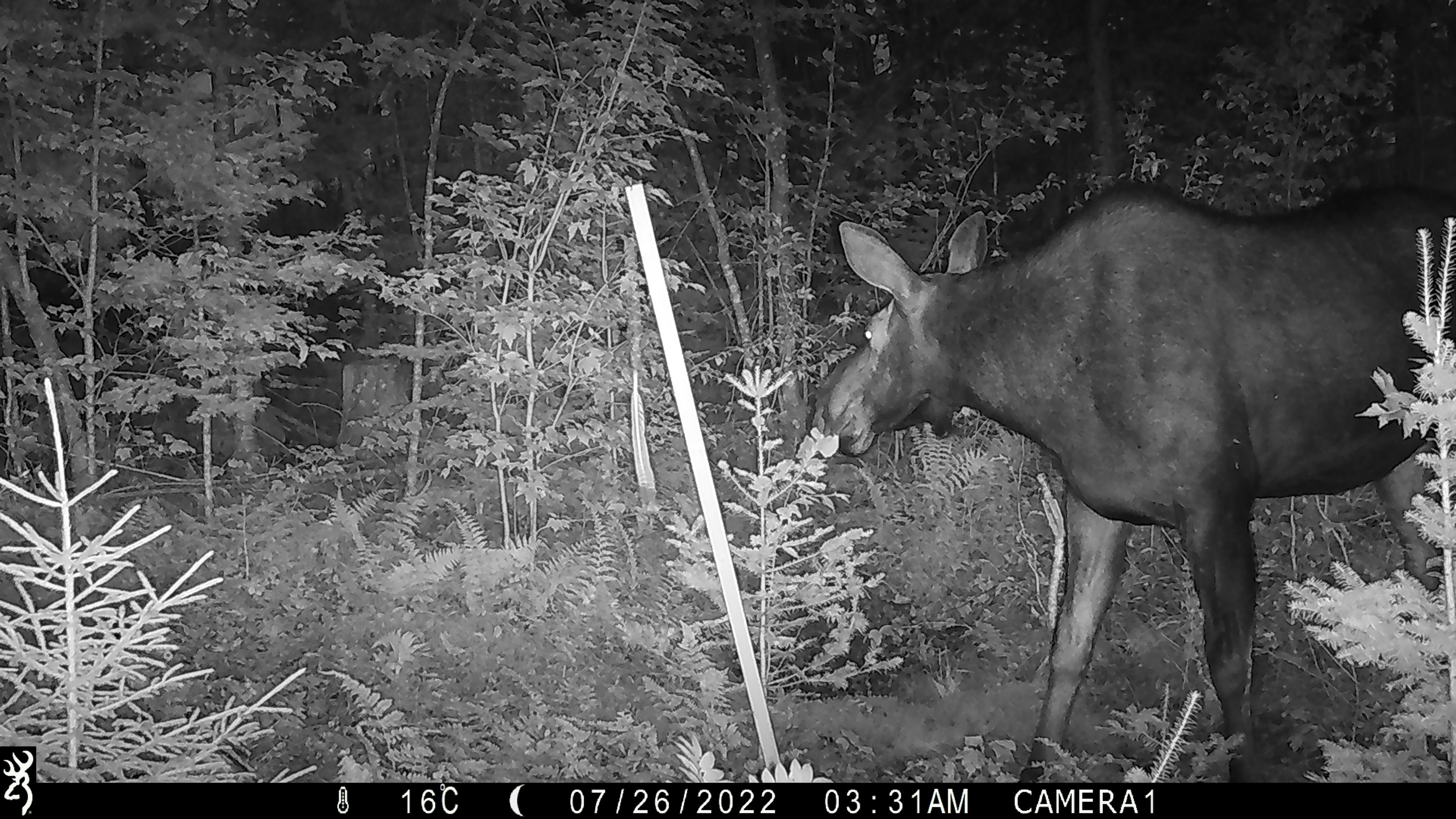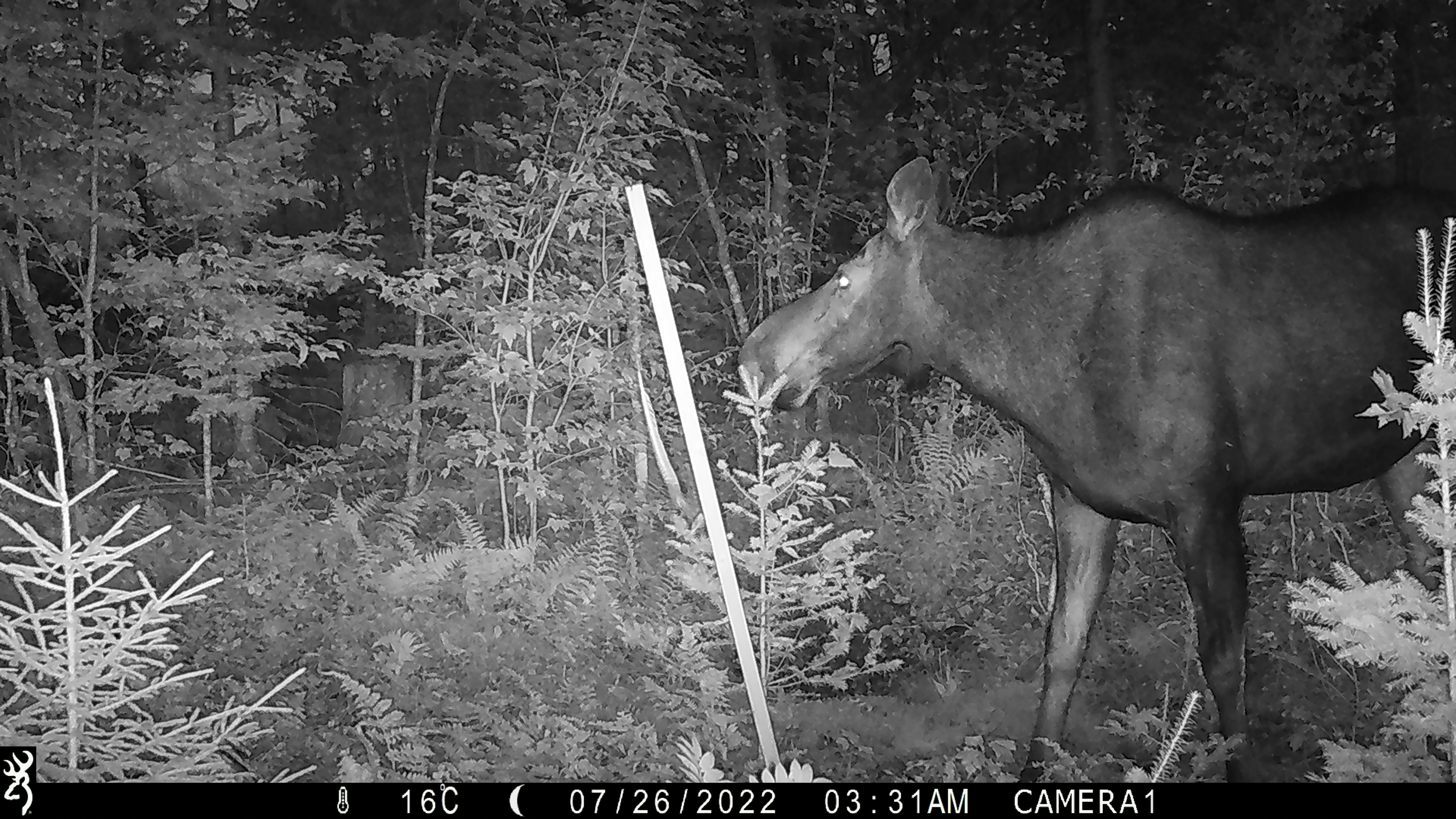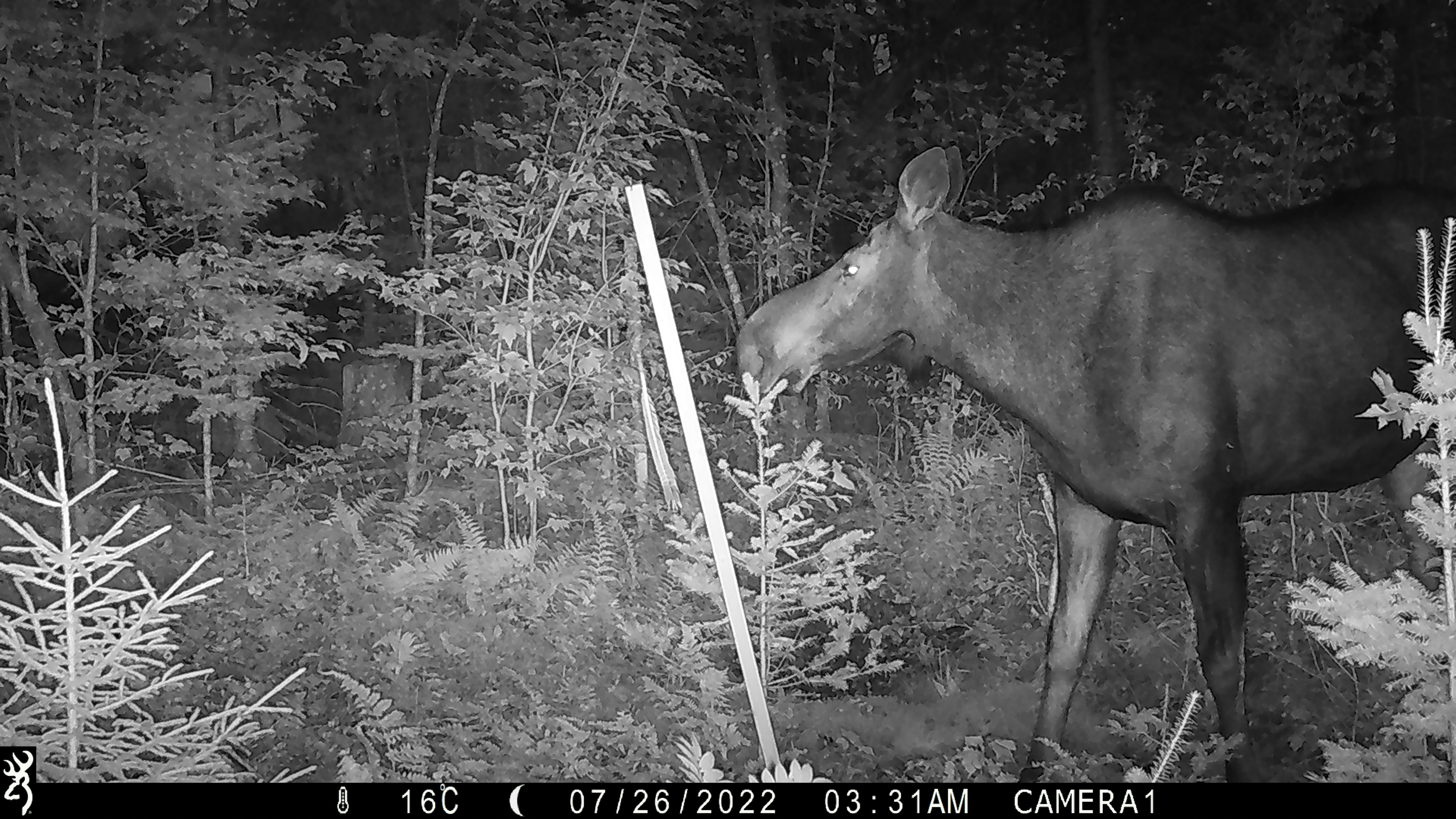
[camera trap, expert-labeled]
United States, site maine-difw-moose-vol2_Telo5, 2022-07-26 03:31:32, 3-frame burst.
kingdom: Animalia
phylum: Chordata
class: Mammalia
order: Artiodactyla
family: Cervidae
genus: Alces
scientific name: Alces alces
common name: moose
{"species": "moose (Alces alces)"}